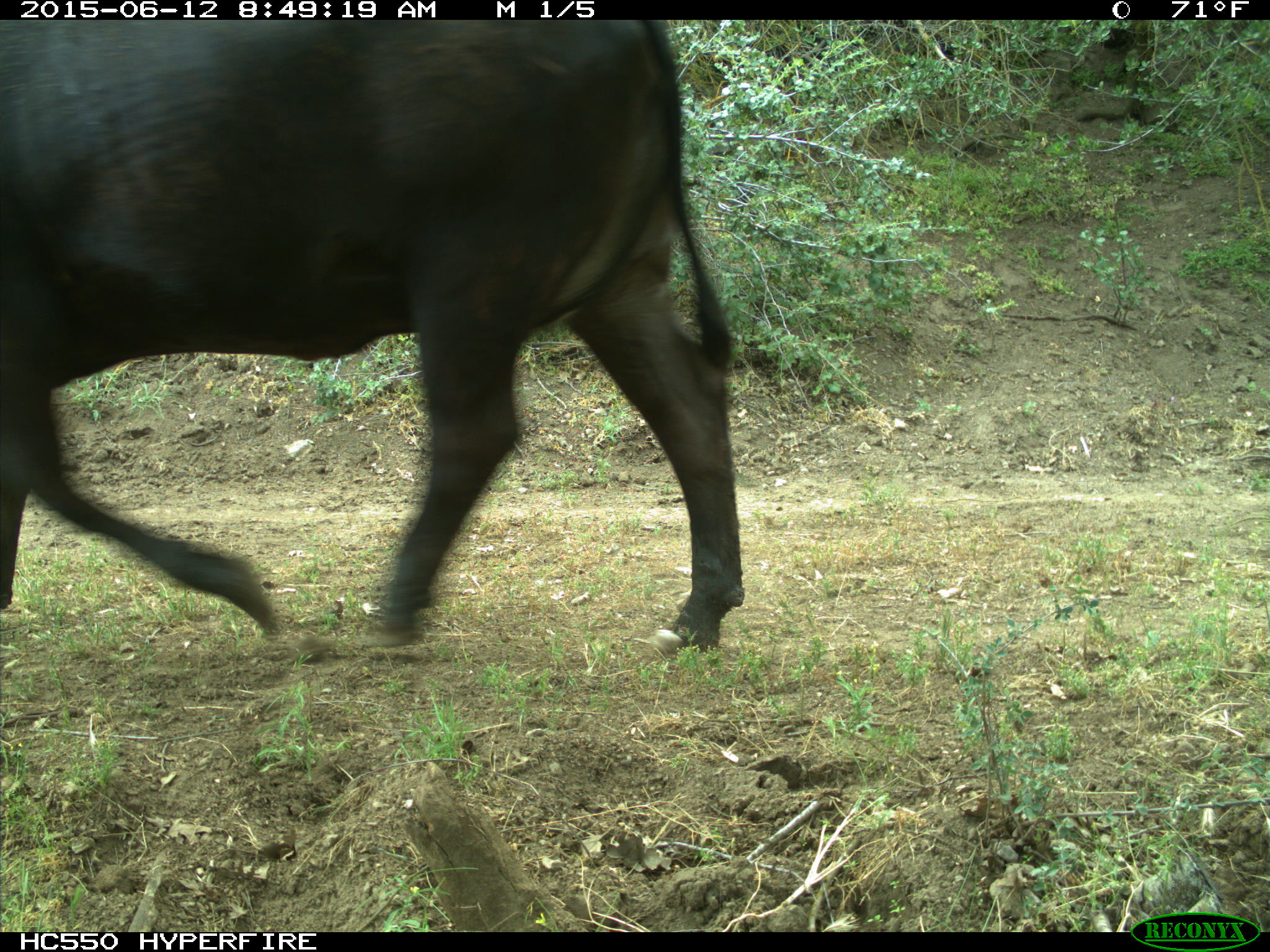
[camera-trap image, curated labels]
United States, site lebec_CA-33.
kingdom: Animalia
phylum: Chordata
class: Mammalia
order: Artiodactyla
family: Bovidae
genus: Bos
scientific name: Bos taurus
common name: domestic cow